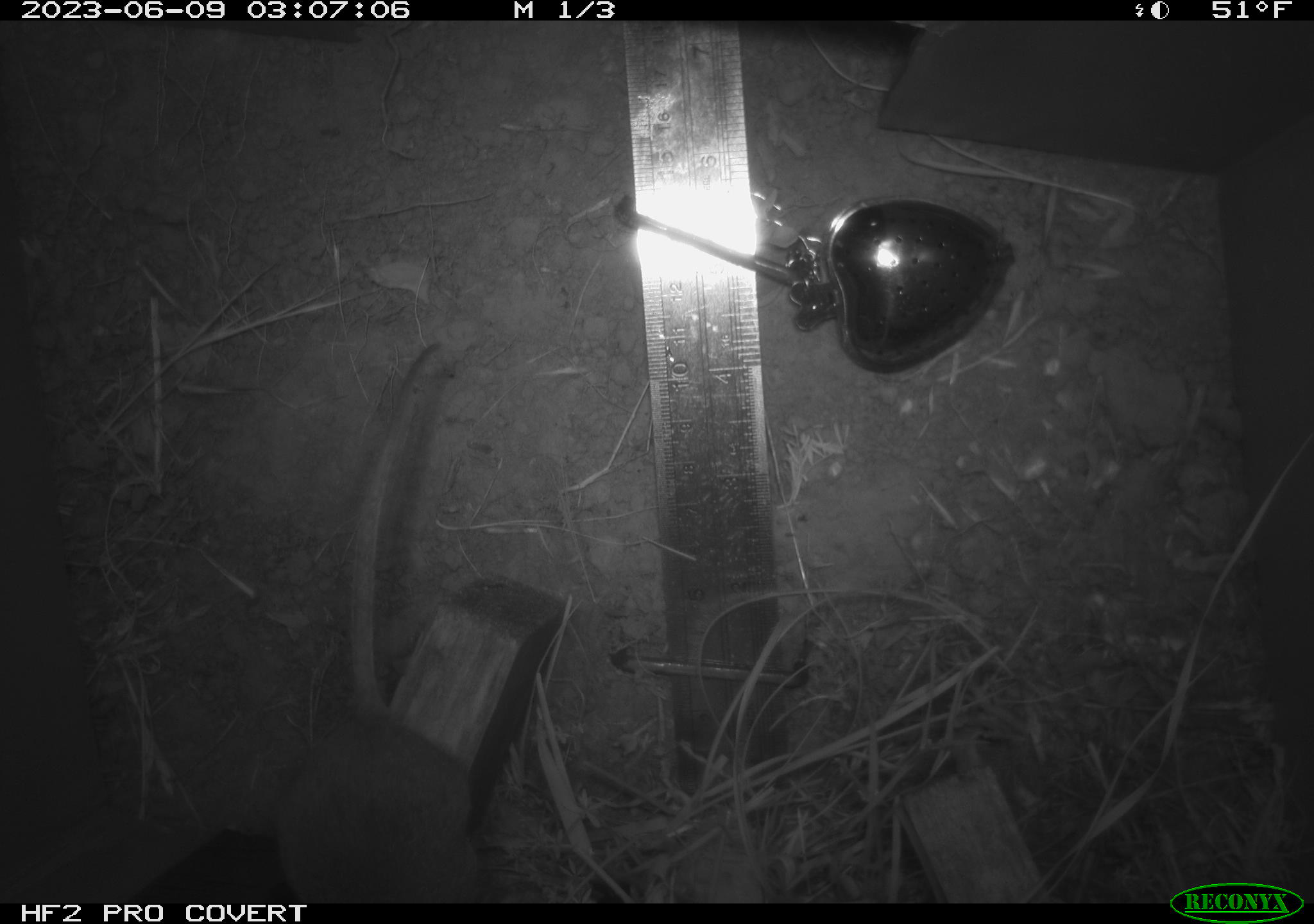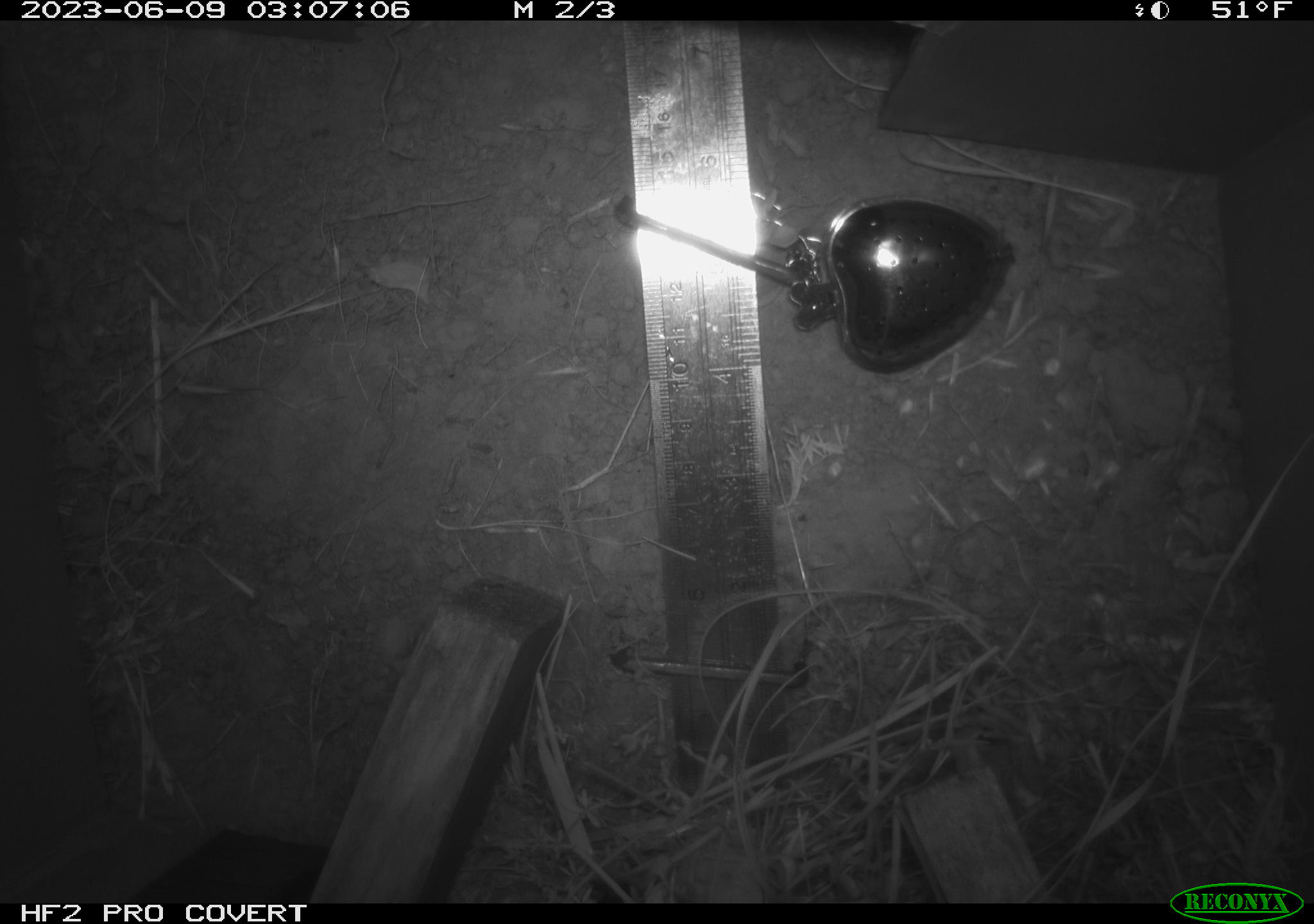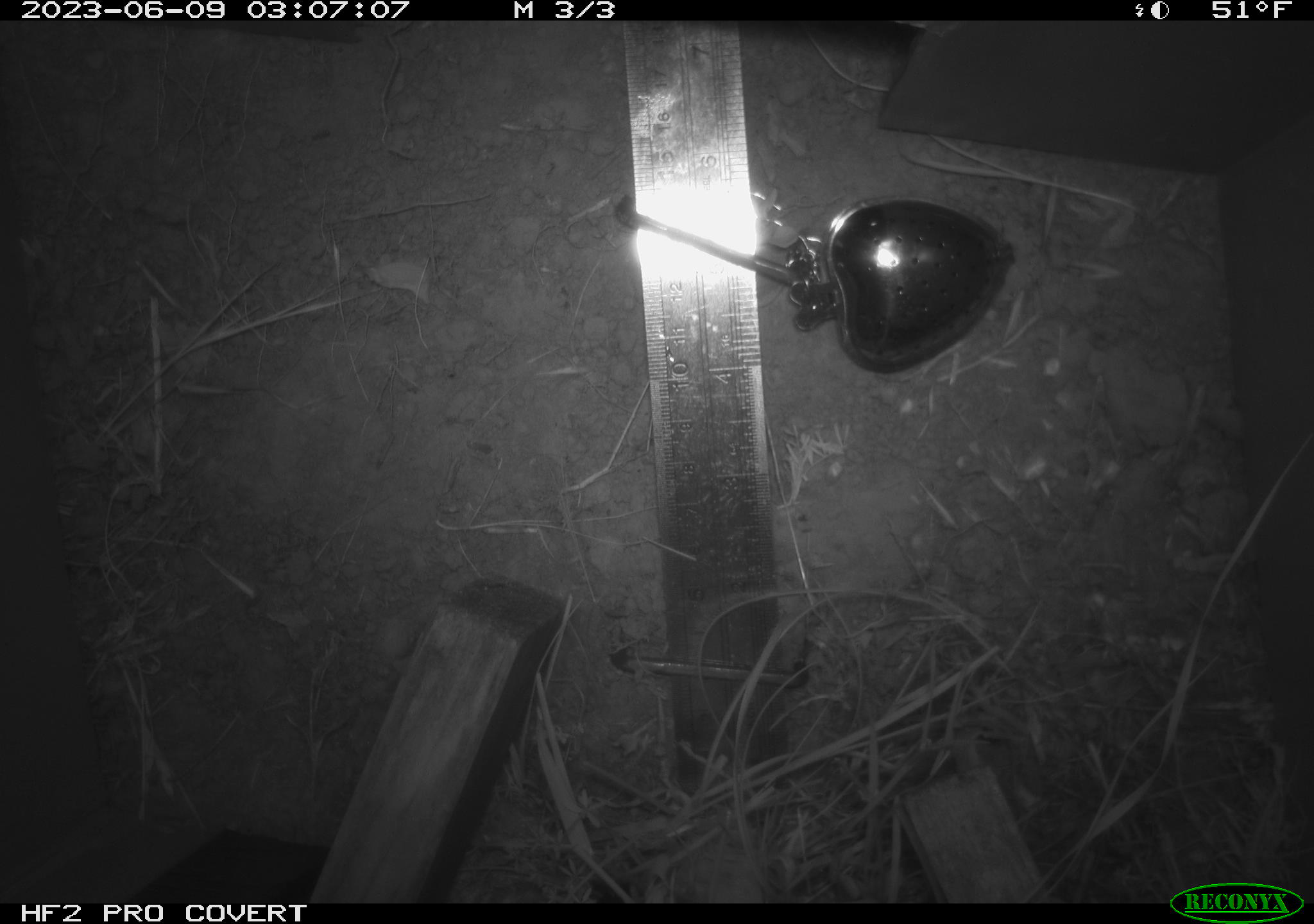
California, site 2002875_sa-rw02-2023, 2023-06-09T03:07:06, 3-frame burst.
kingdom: Animalia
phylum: Chordata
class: Mammalia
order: Rodentia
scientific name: Rodentia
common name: mouse species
Mouse species (Rodentia).